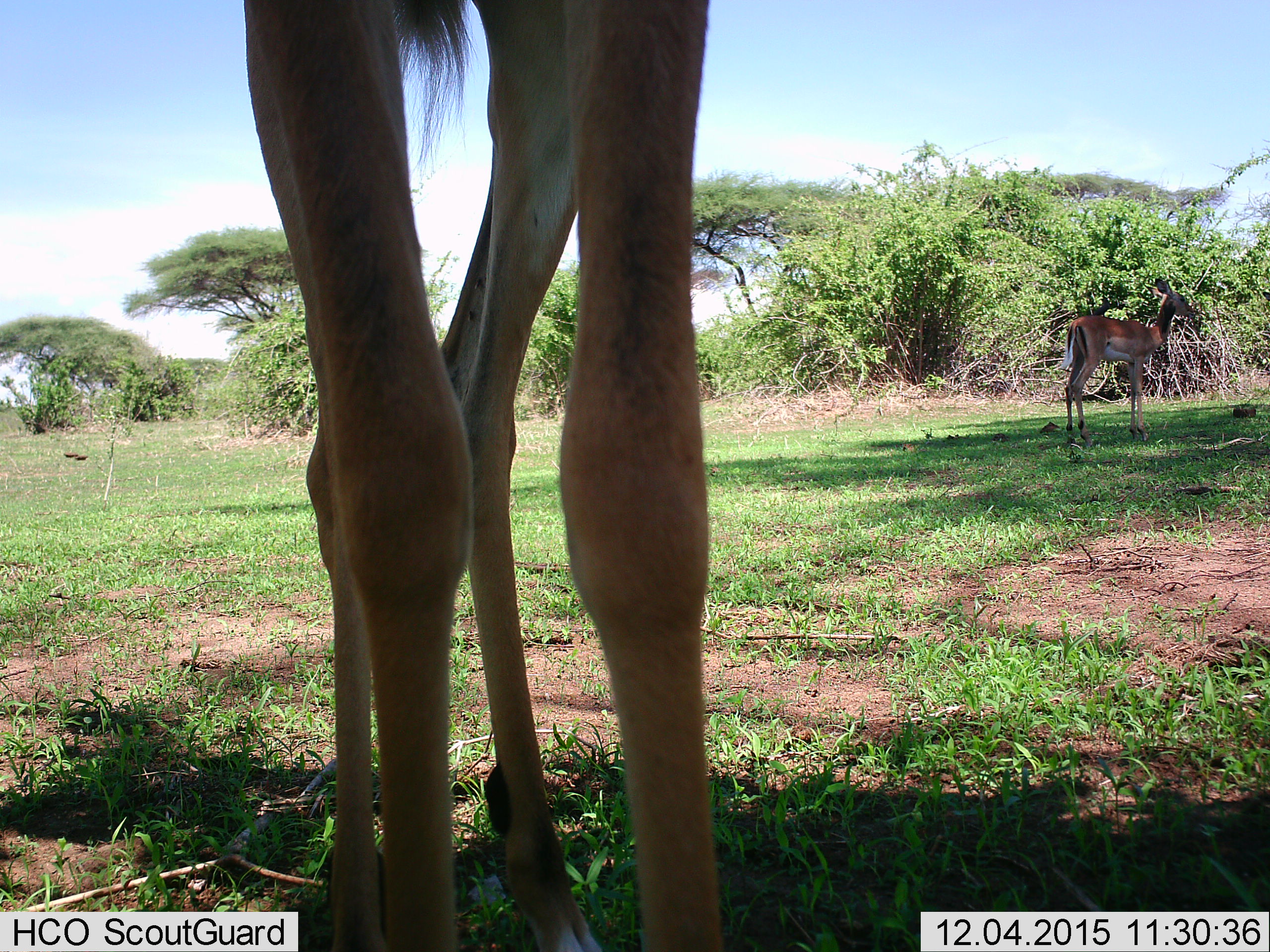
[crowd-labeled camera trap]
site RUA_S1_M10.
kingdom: Animalia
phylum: Chordata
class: Mammalia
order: Artiodactyla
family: Bovidae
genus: Aepyceros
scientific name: Aepyceros melampus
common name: impala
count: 2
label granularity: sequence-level